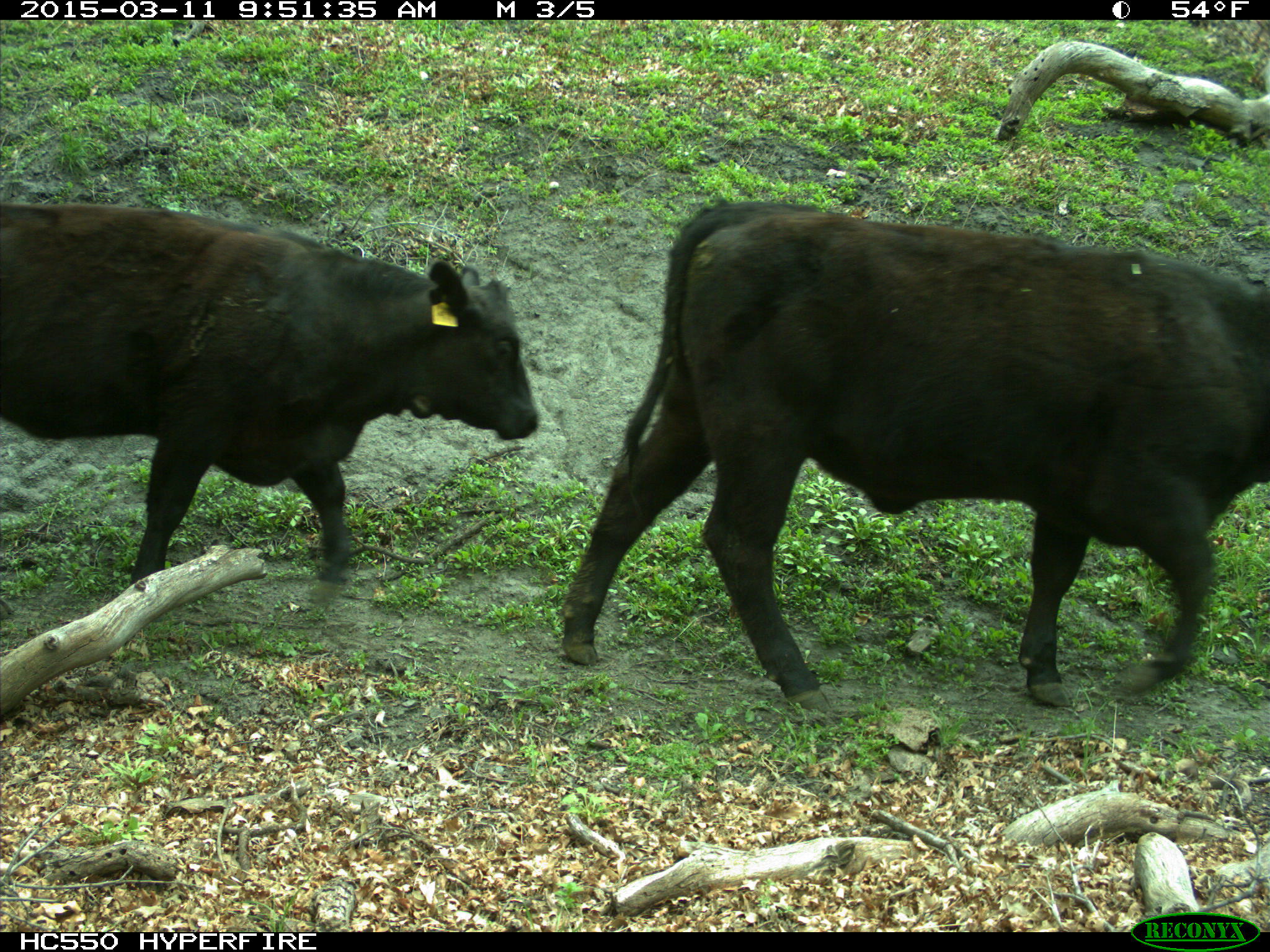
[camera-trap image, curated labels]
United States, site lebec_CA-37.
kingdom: Animalia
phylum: Chordata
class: Mammalia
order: Artiodactyla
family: Bovidae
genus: Bos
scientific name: Bos taurus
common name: domestic cow